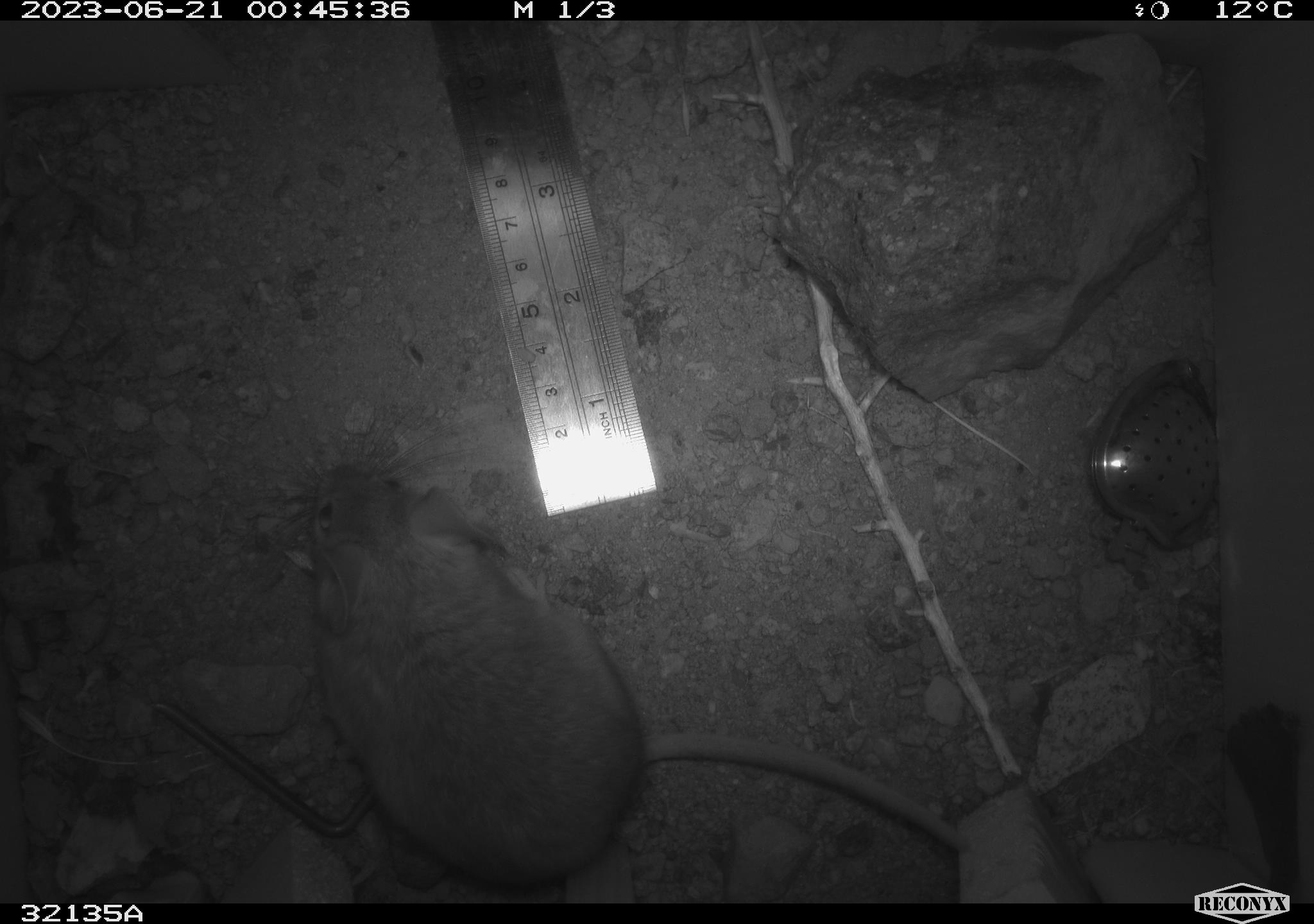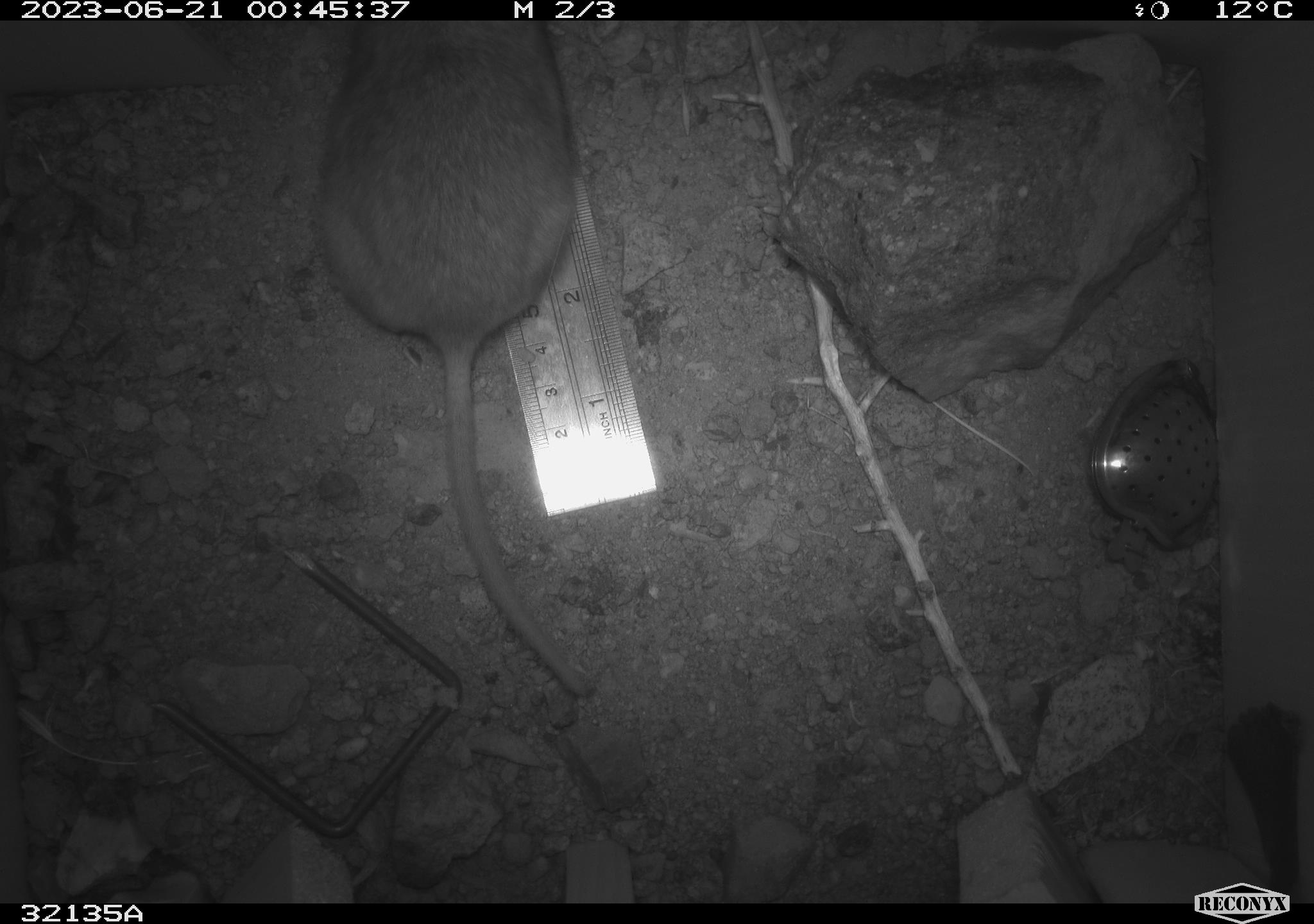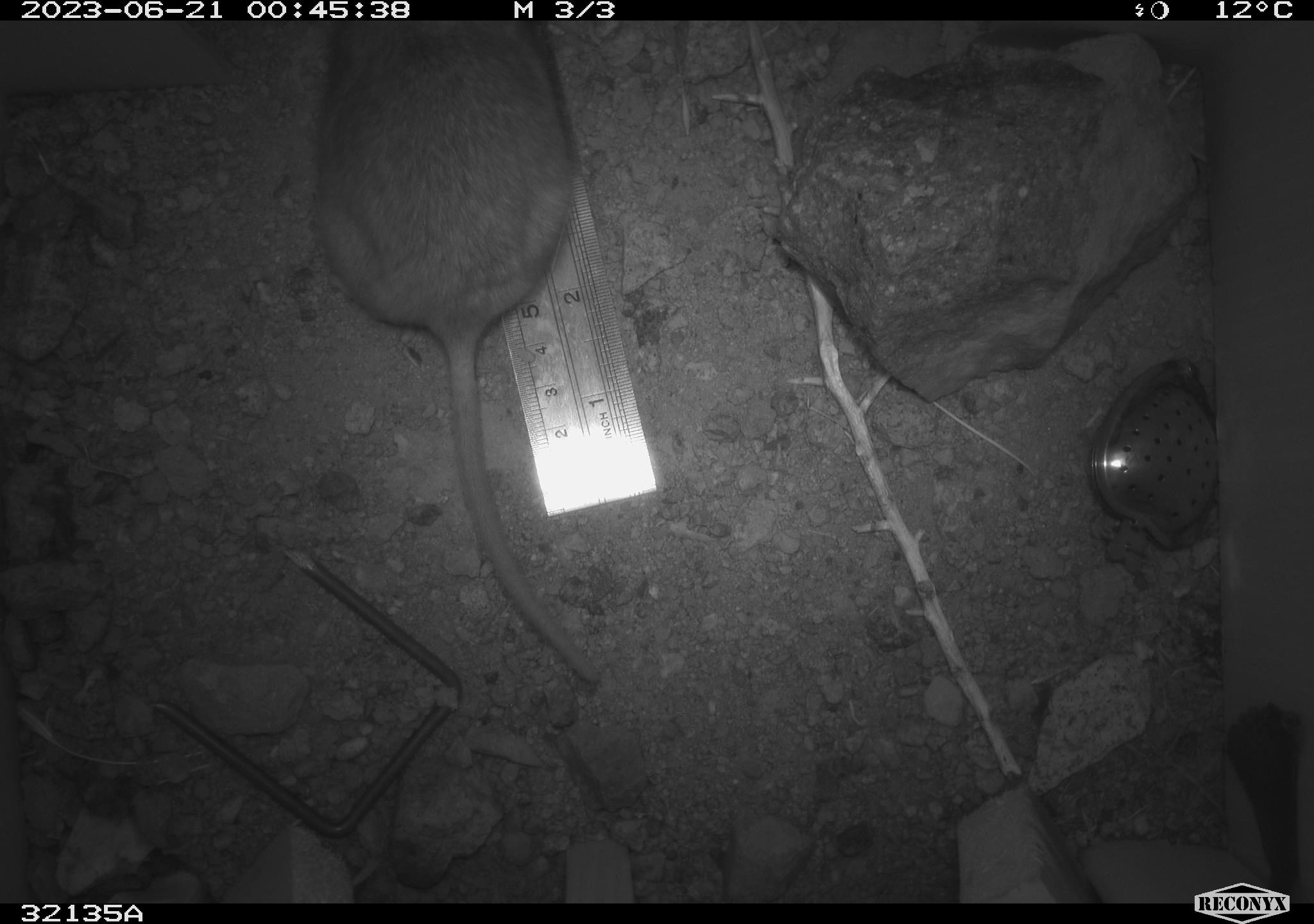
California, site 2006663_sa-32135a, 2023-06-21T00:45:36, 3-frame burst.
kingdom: Animalia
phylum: Chordata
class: Mammalia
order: Rodentia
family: Cricetidae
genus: Neotoma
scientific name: Neotoma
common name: pack rat or woodrat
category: neotoma species